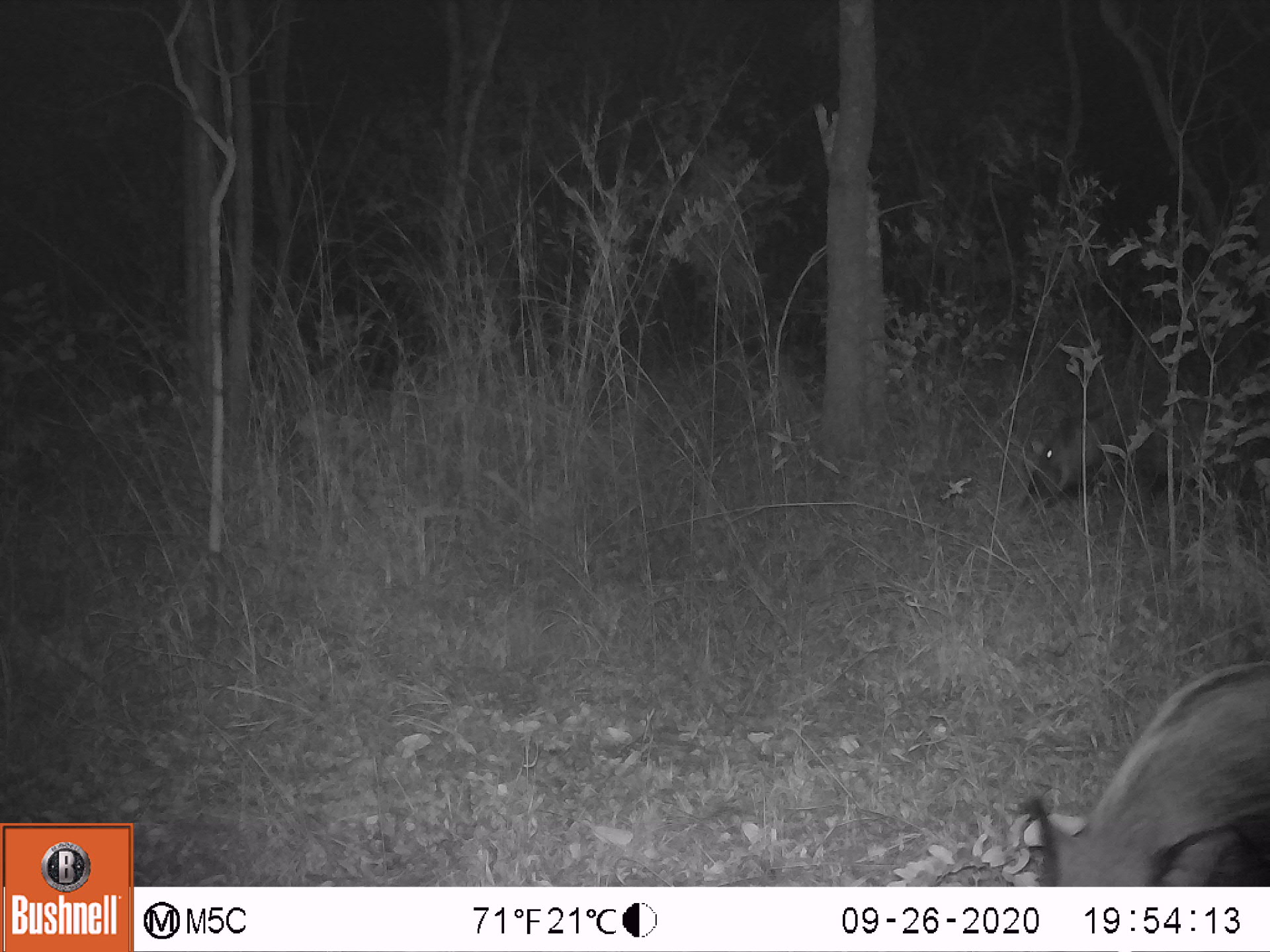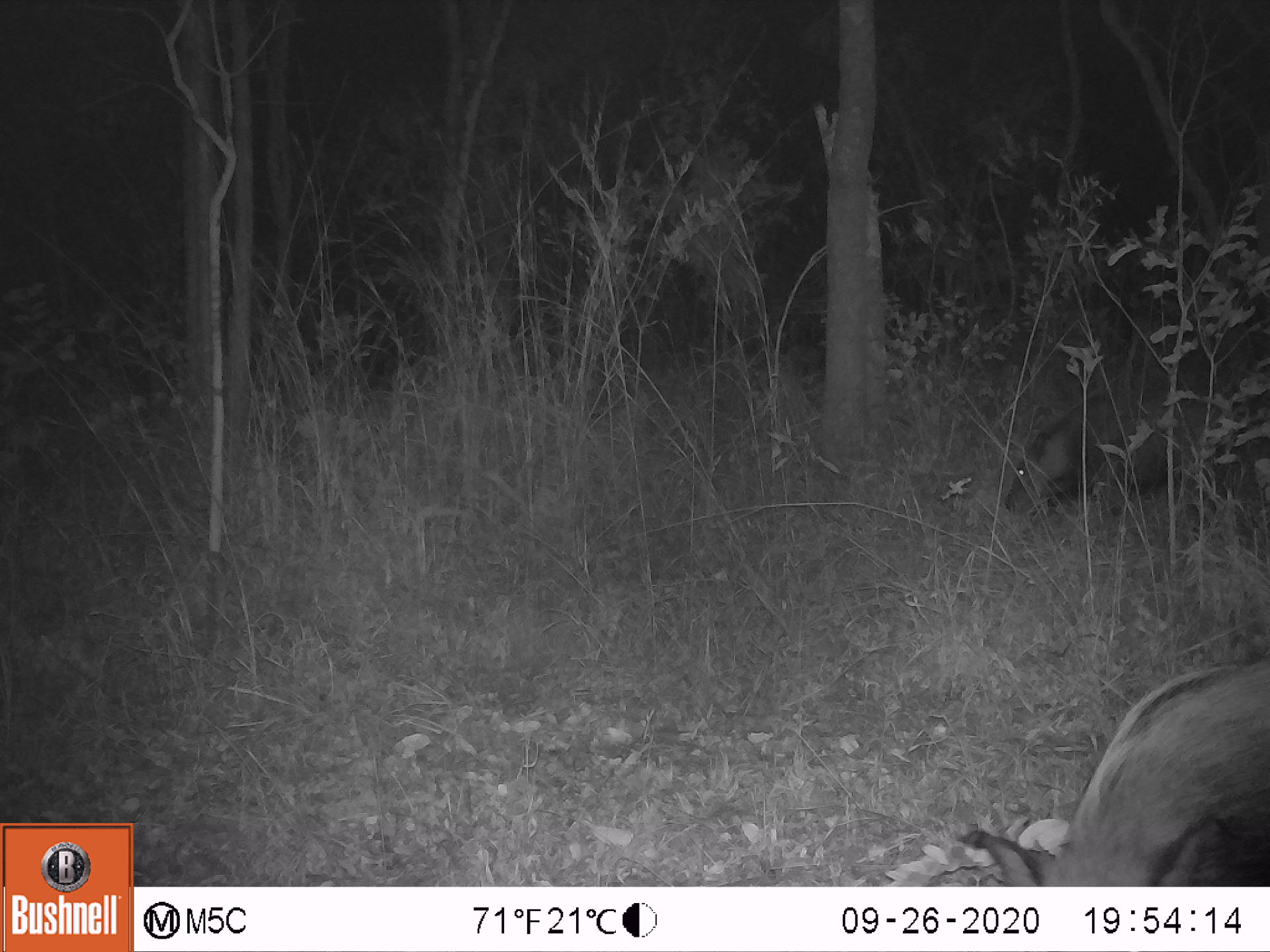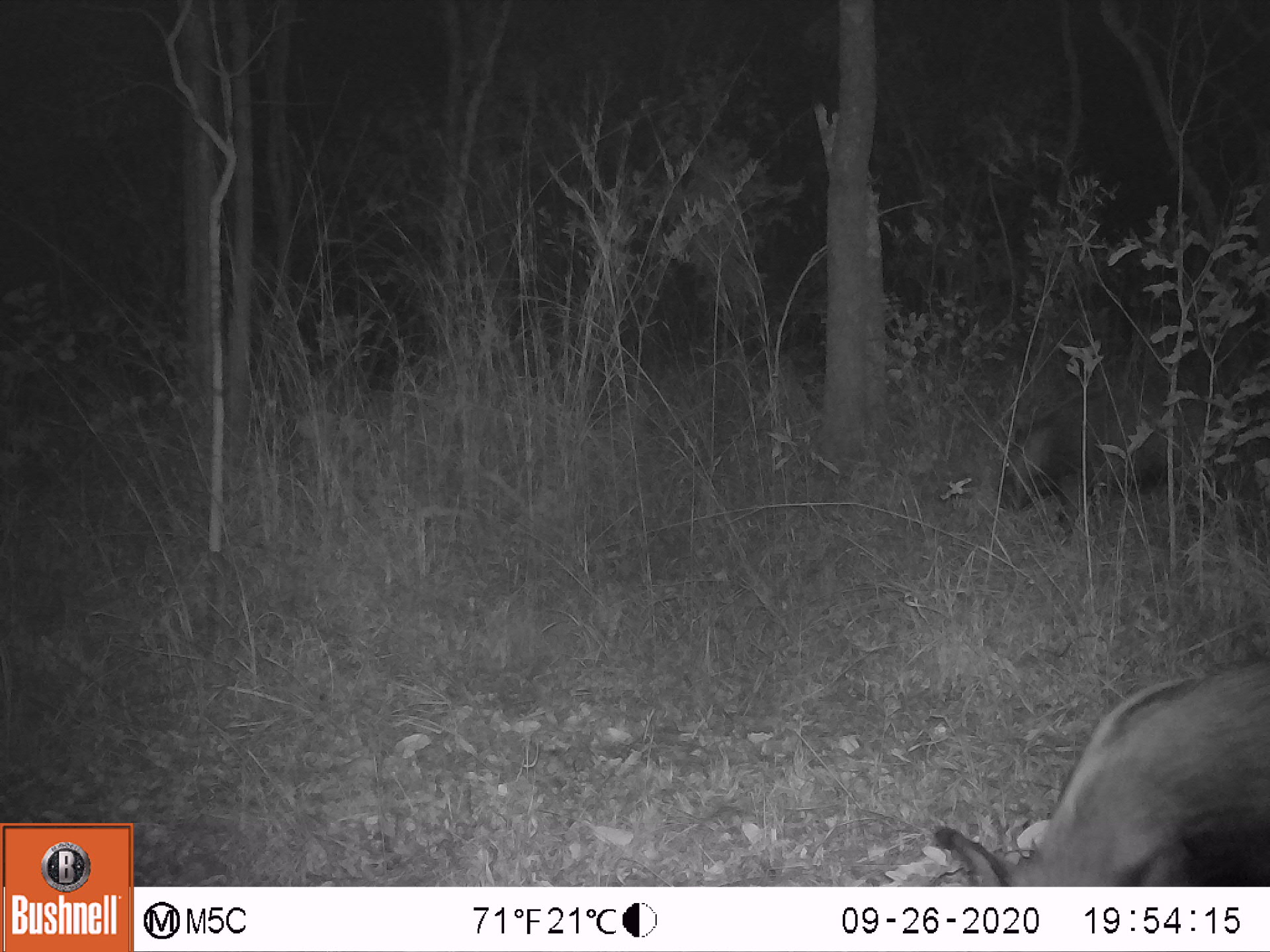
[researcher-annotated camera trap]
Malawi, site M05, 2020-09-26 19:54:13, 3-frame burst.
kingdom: Animalia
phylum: Chordata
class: Mammalia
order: Artiodactyla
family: Suidae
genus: Potamochoerus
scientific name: Potamochoerus larvatus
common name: bushpig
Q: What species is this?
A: Bushpig (Potamochoerus larvatus).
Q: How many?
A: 2.